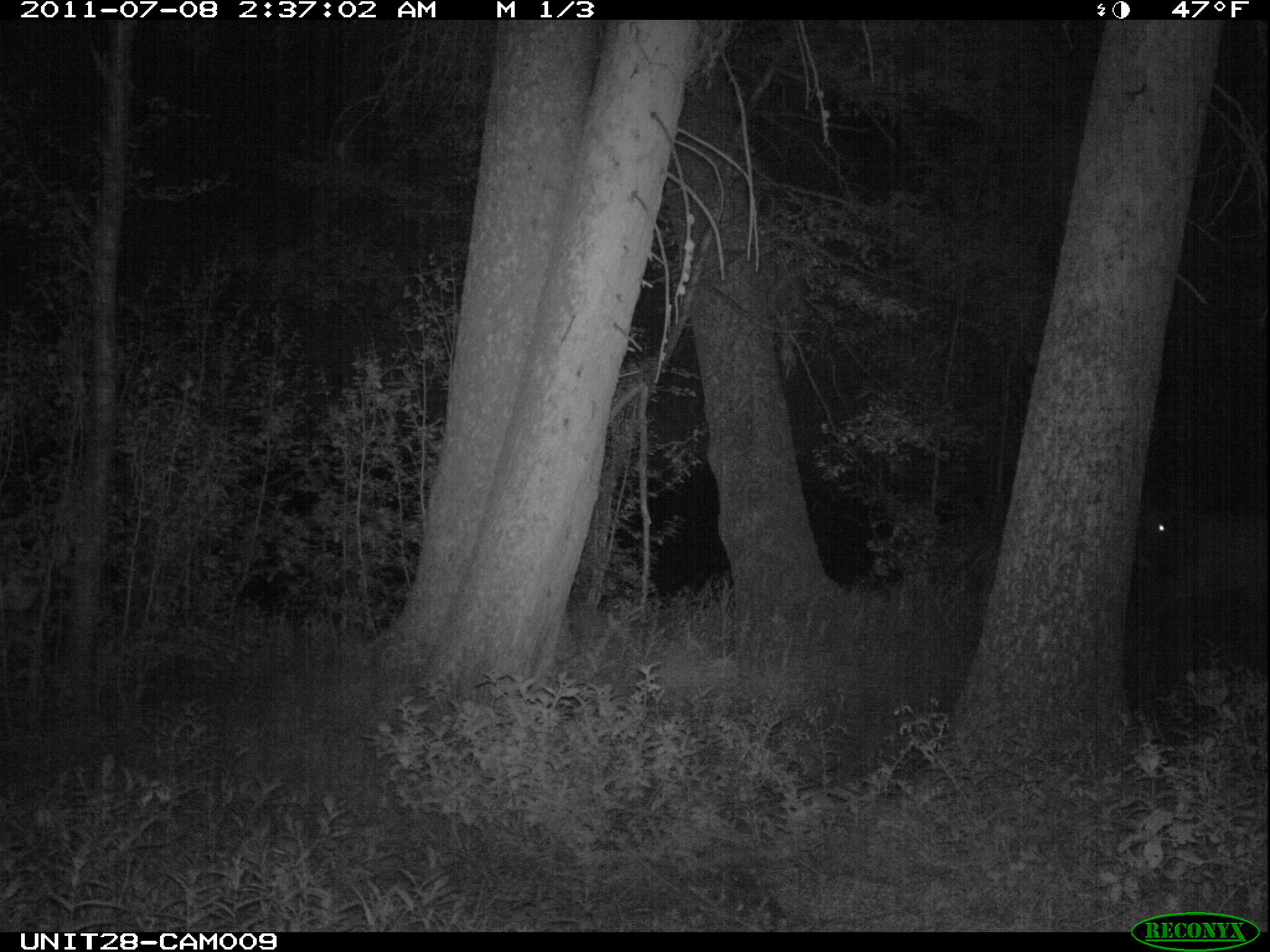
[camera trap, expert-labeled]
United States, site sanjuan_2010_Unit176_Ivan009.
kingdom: Animalia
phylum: Chordata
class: Mammalia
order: Artiodactyla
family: Cervidae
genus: Cervus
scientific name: Cervus elaphus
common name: red deer